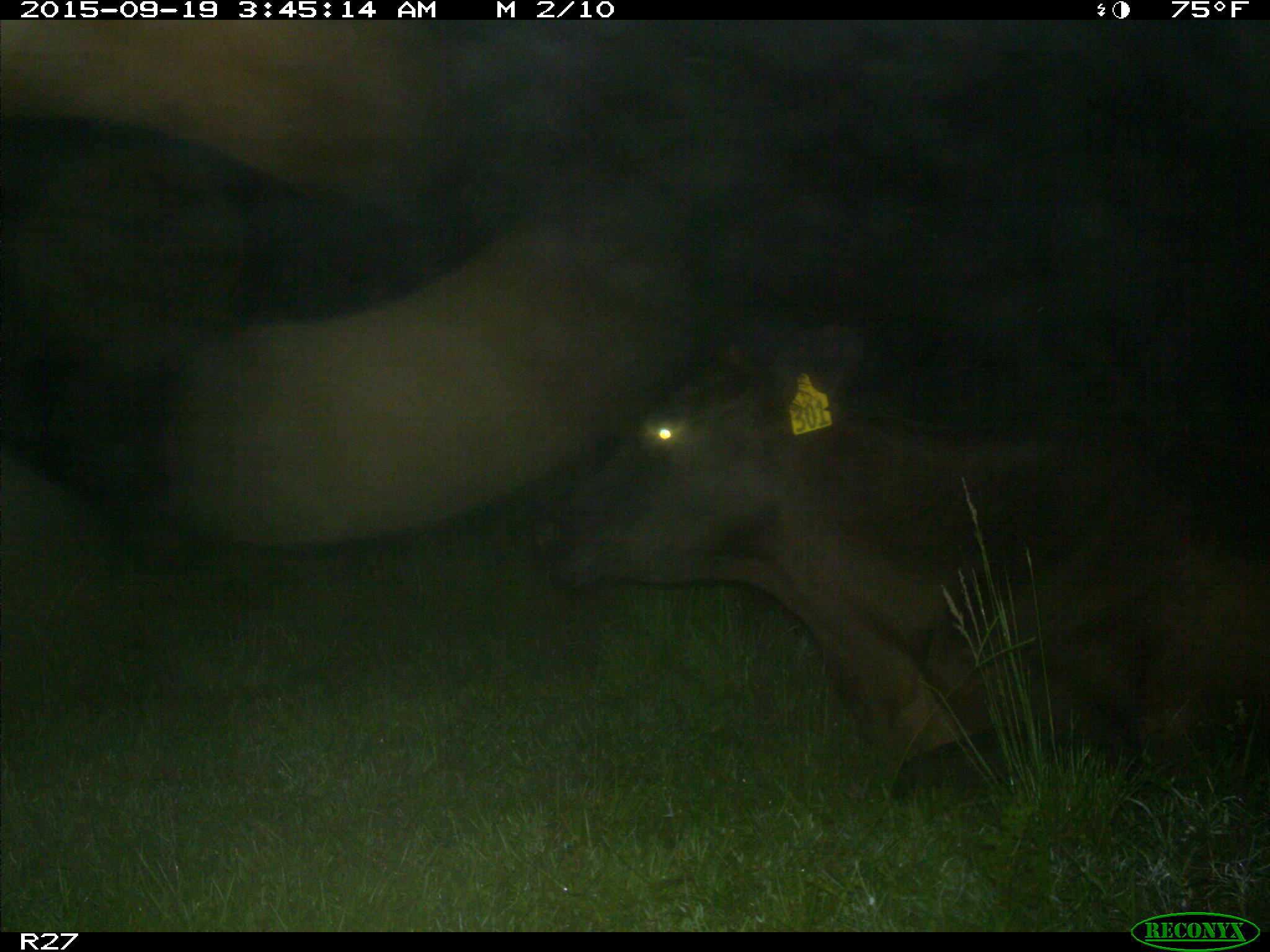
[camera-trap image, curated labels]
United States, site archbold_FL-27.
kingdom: Animalia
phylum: Chordata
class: Mammalia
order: Artiodactyla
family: Bovidae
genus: Bos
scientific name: Bos taurus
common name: domestic cow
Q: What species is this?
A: Bos taurus (domestic cow).